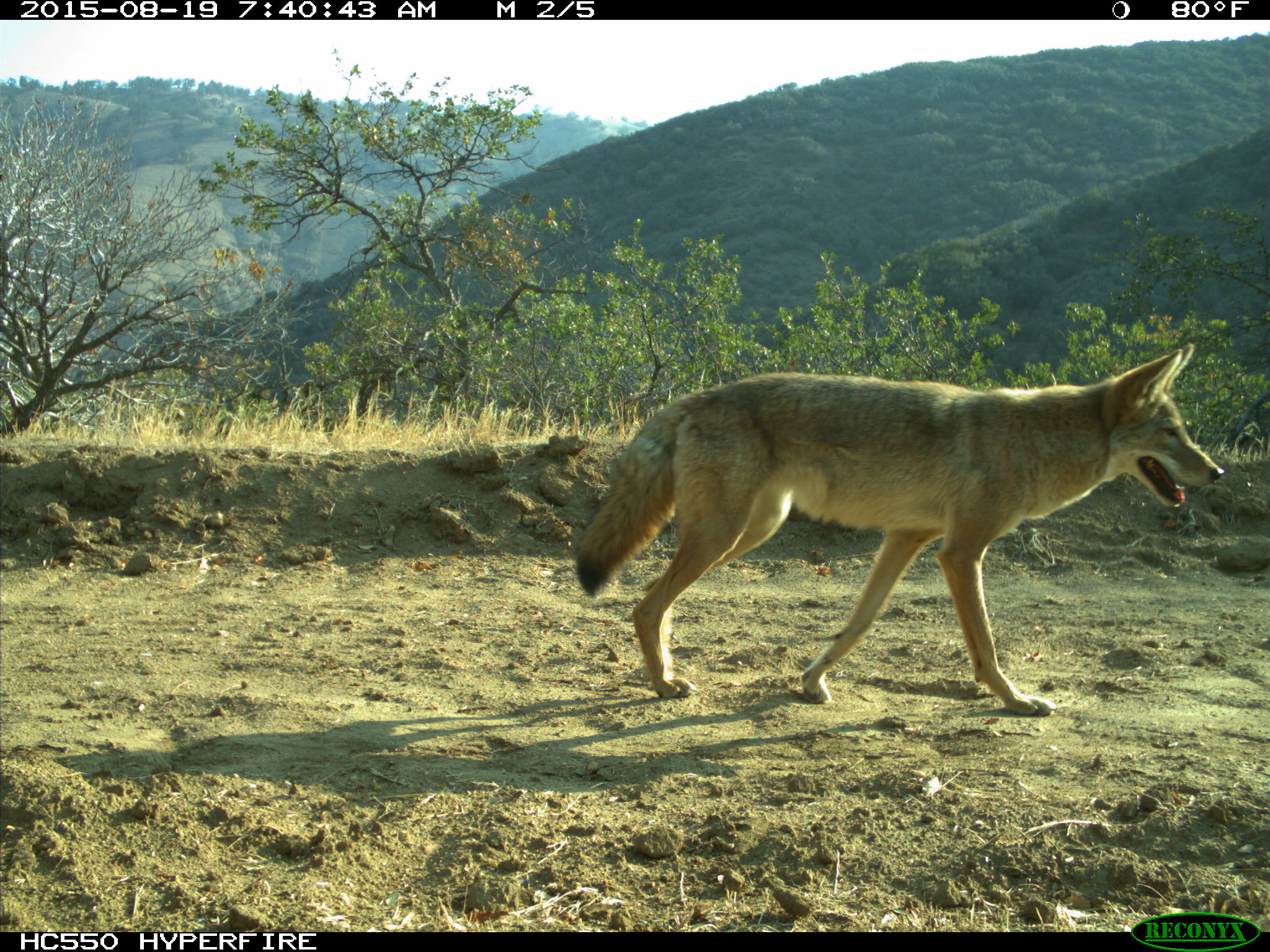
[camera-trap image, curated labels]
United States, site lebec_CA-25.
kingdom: Animalia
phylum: Chordata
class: Mammalia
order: Carnivora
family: Canidae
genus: Canis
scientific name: Canis latrans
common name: coyote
Canis latrans (coyote).